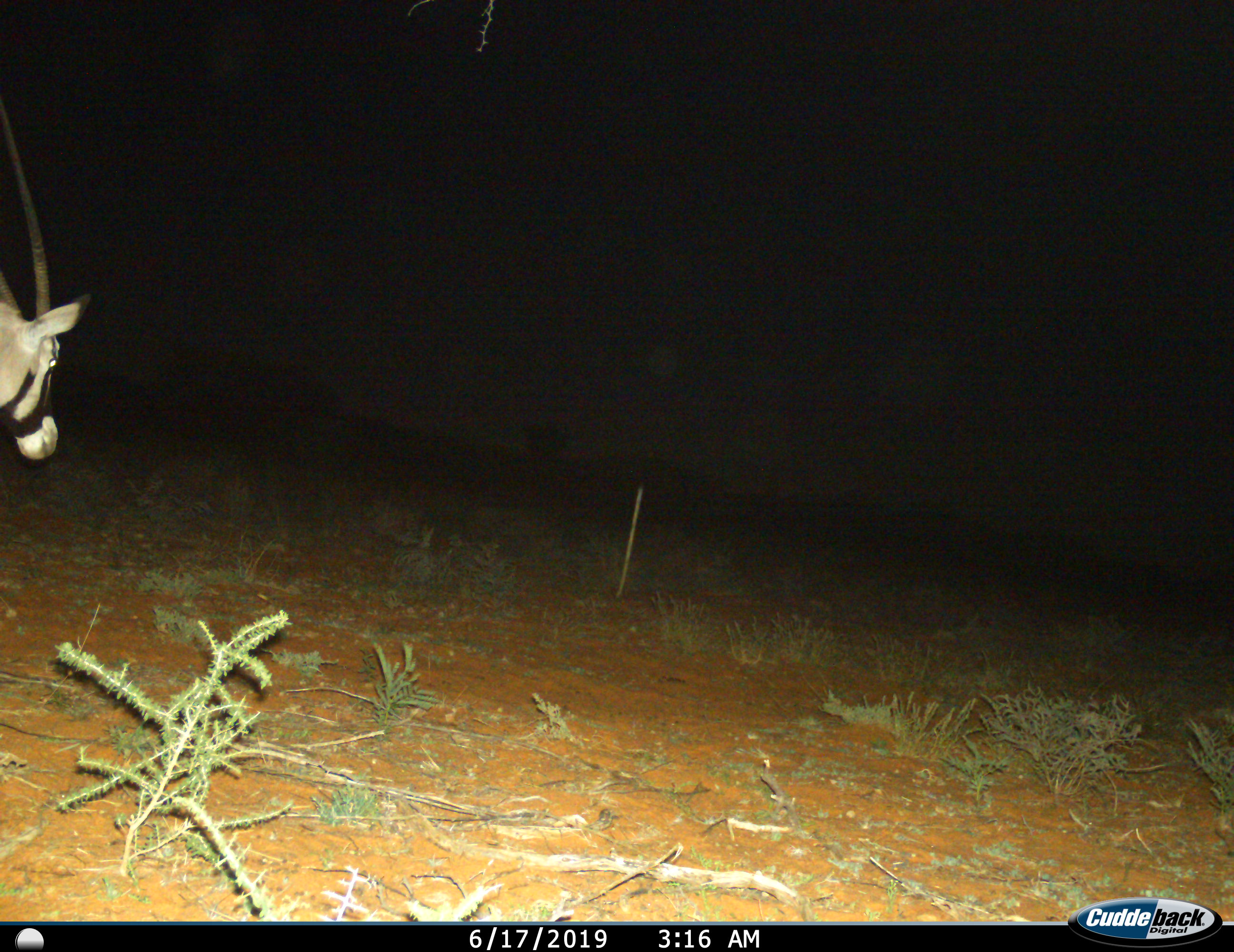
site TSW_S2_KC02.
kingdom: Animalia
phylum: Chordata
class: Mammalia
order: Artiodactyla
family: Bovidae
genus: Oryx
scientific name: Oryx gazella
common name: gemsbok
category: oryx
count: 1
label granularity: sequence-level